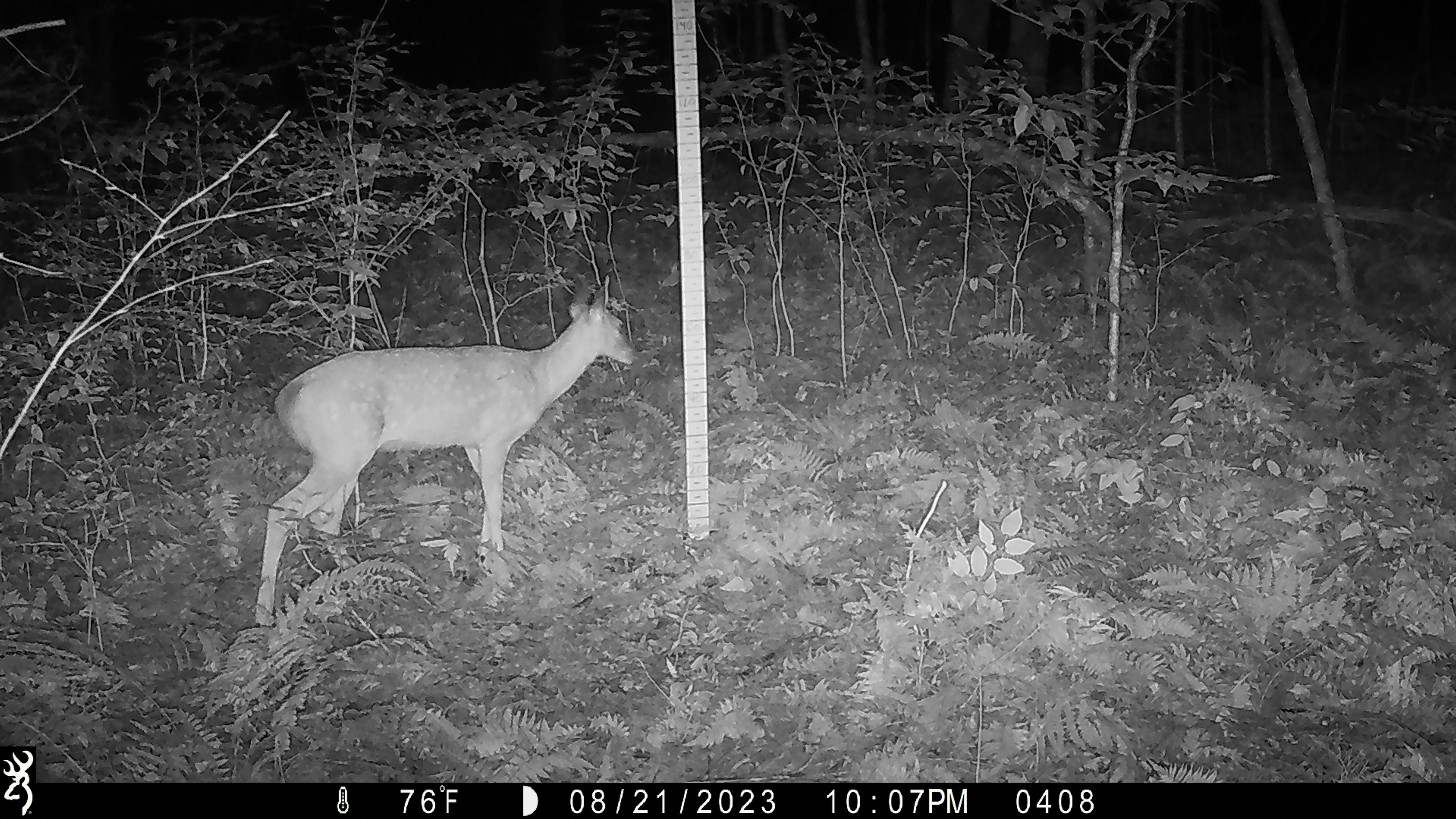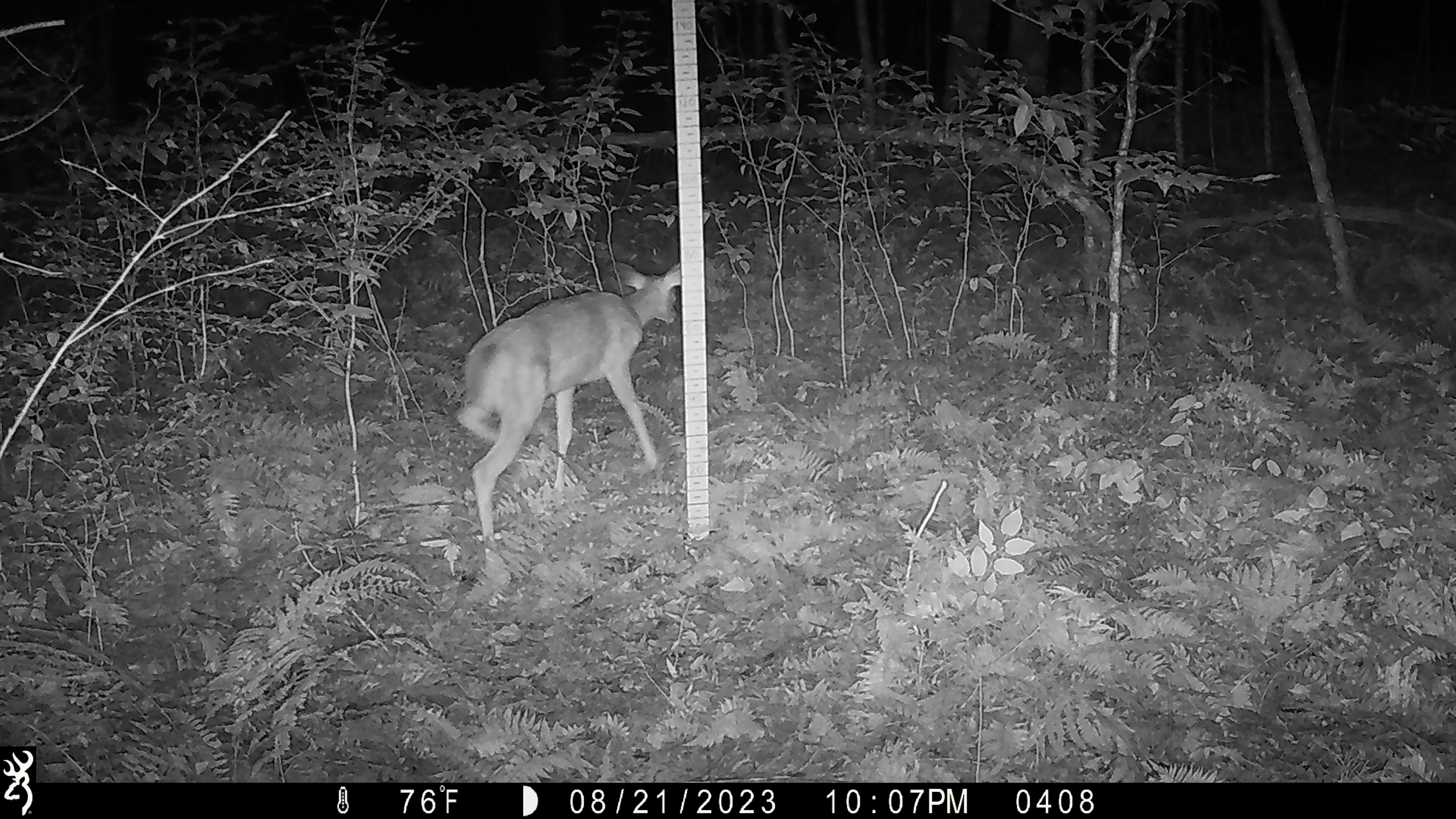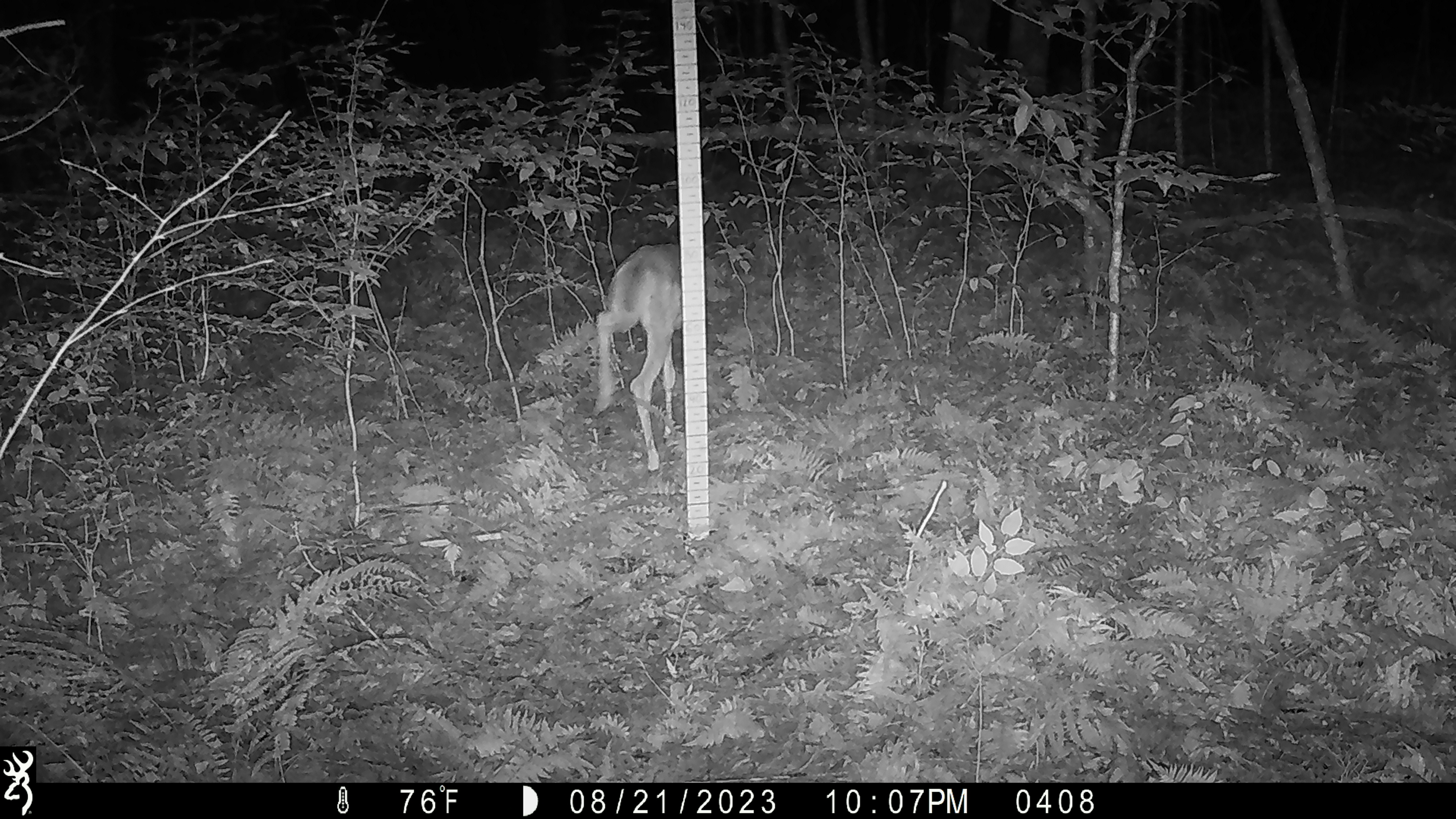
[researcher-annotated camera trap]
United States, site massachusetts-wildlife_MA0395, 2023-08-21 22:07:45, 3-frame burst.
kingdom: Animalia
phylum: Chordata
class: Mammalia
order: Artiodactyla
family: Cervidae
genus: Odocoileus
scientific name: Odocoileus virginianus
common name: white-tailed deer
White-tailed deer (Odocoileus virginianus).